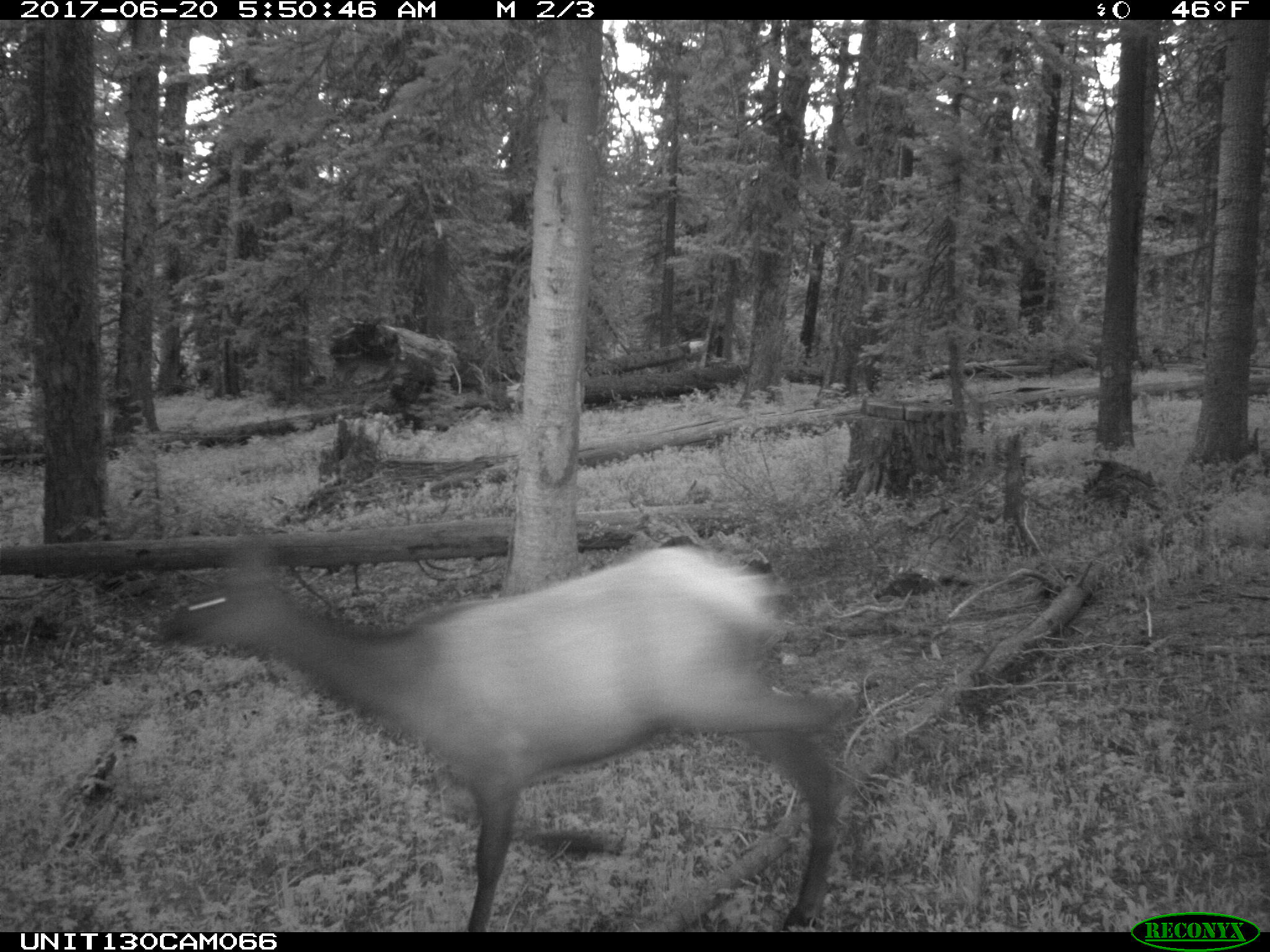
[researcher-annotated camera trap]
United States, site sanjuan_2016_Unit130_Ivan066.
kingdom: Animalia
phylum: Chordata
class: Mammalia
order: Artiodactyla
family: Cervidae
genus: Cervus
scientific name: Cervus elaphus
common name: red deer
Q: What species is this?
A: Cervus elaphus (red deer).